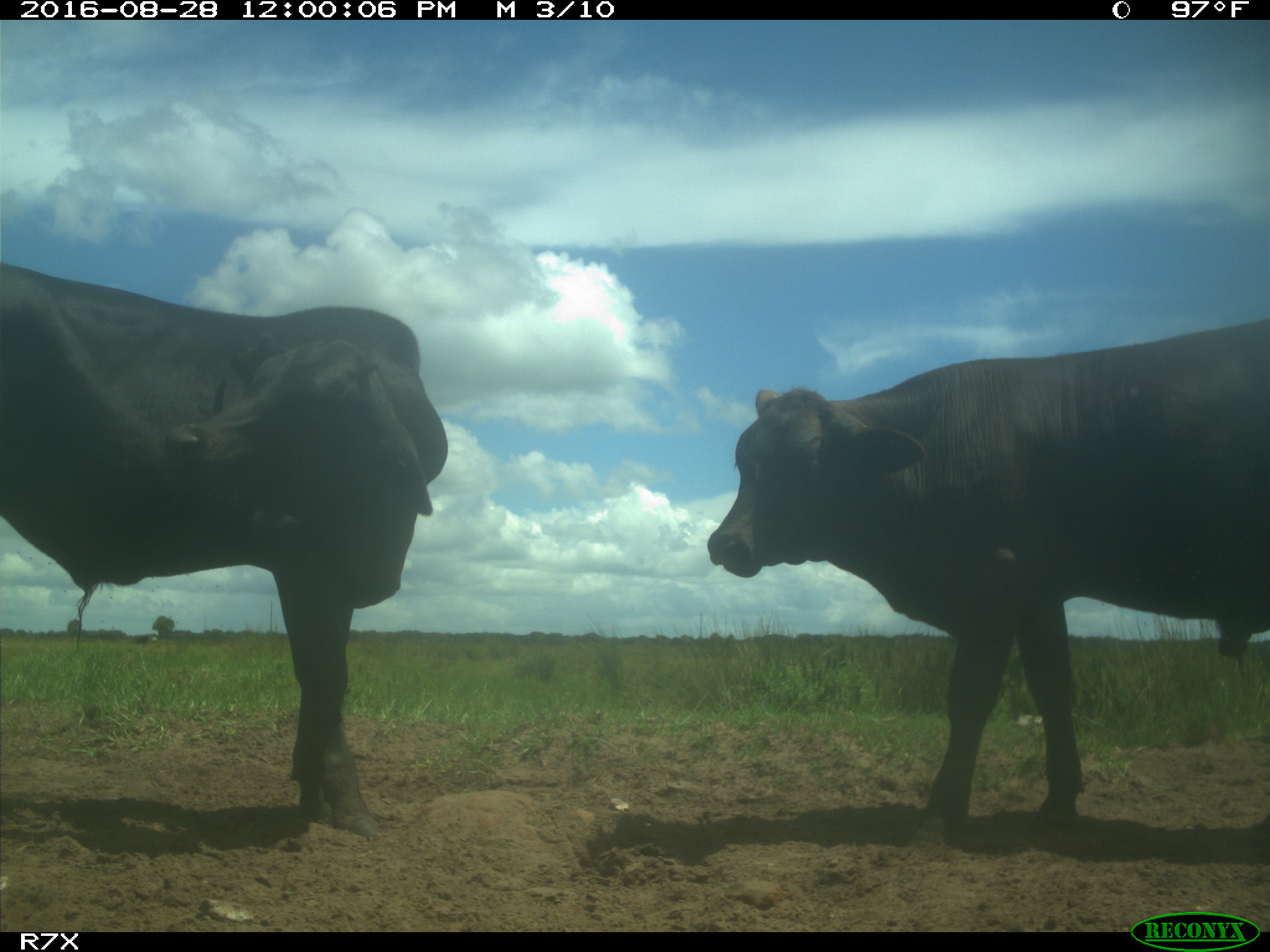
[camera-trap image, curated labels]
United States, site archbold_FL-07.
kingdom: Animalia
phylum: Chordata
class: Mammalia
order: Artiodactyla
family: Bovidae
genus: Bos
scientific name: Bos taurus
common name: domestic cow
Bos taurus (domestic cow).